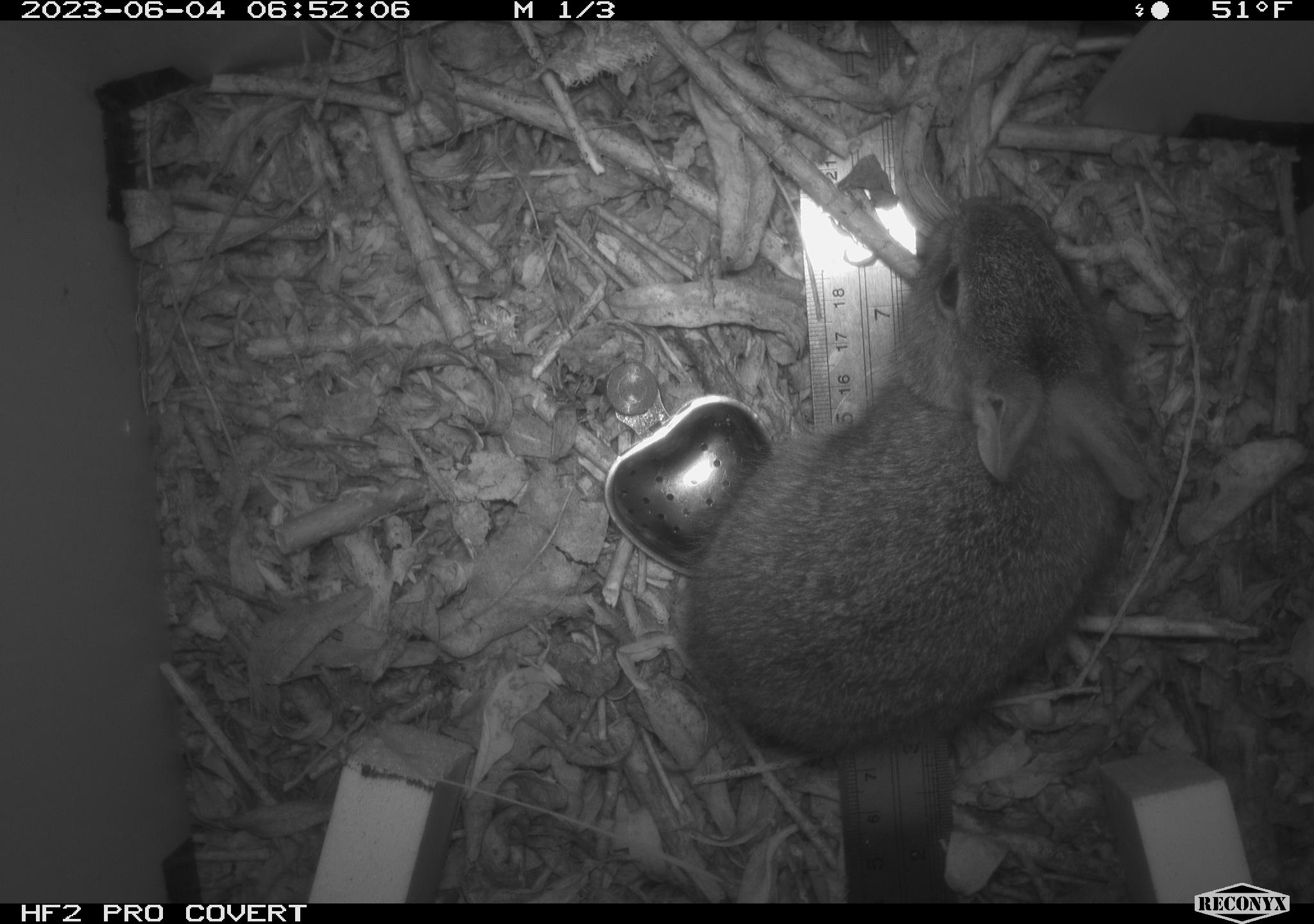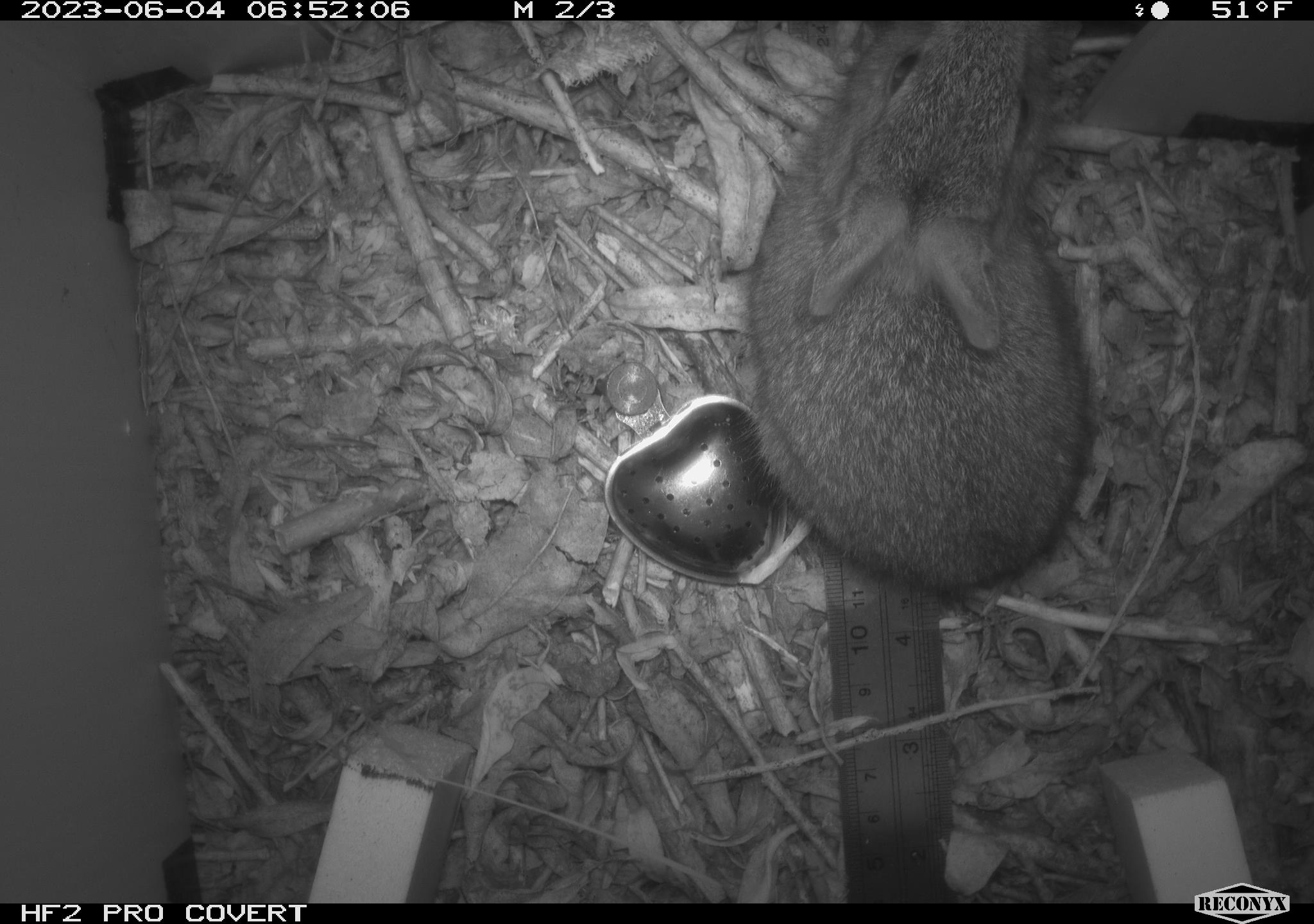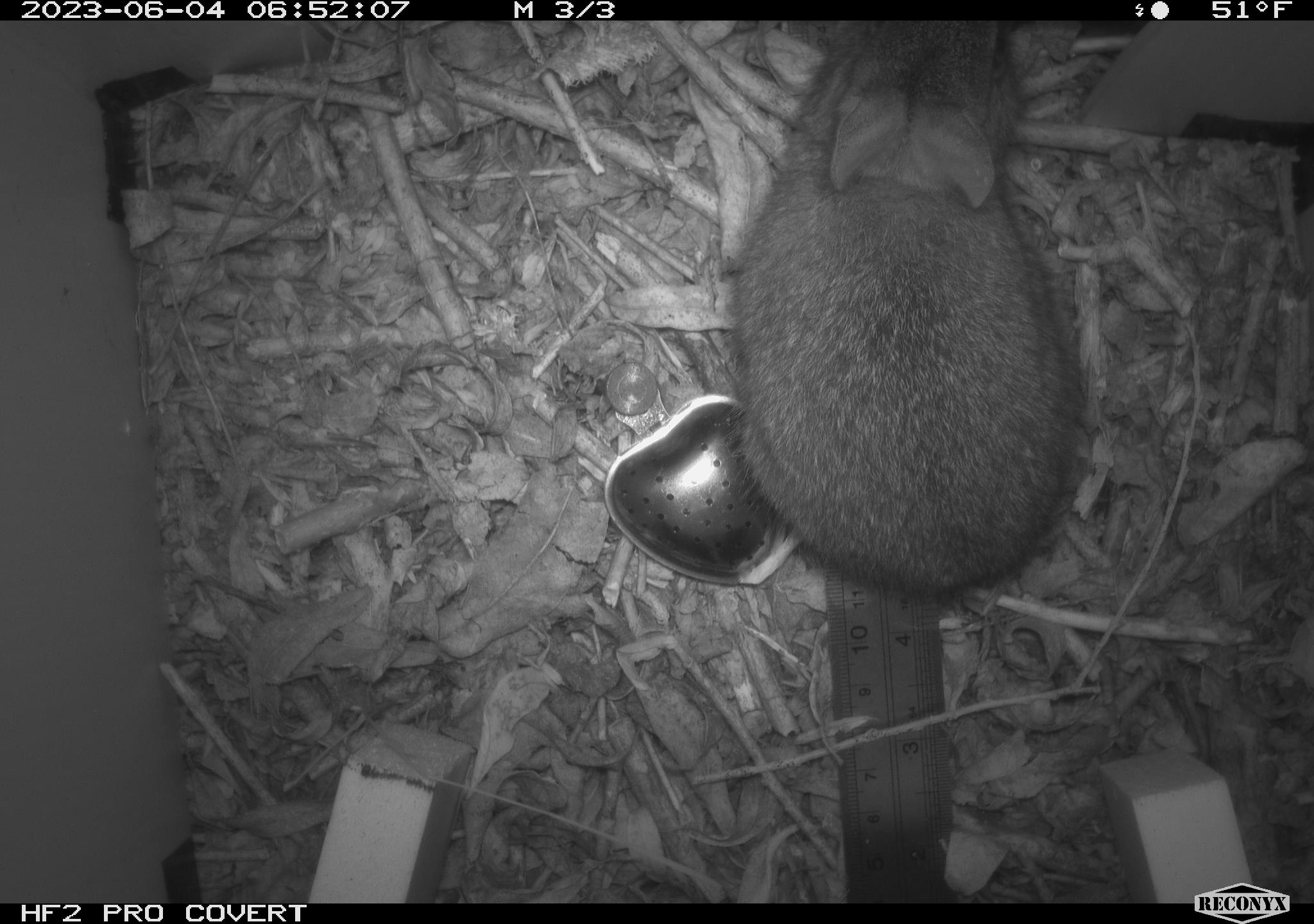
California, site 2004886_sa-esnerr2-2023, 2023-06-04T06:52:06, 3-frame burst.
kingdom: Animalia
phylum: Chordata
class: Mammalia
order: Lagomorpha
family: Leporidae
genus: Sylvilagus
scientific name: Sylvilagus bachmani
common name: brush rabbit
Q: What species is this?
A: Brush rabbit (Sylvilagus bachmani).